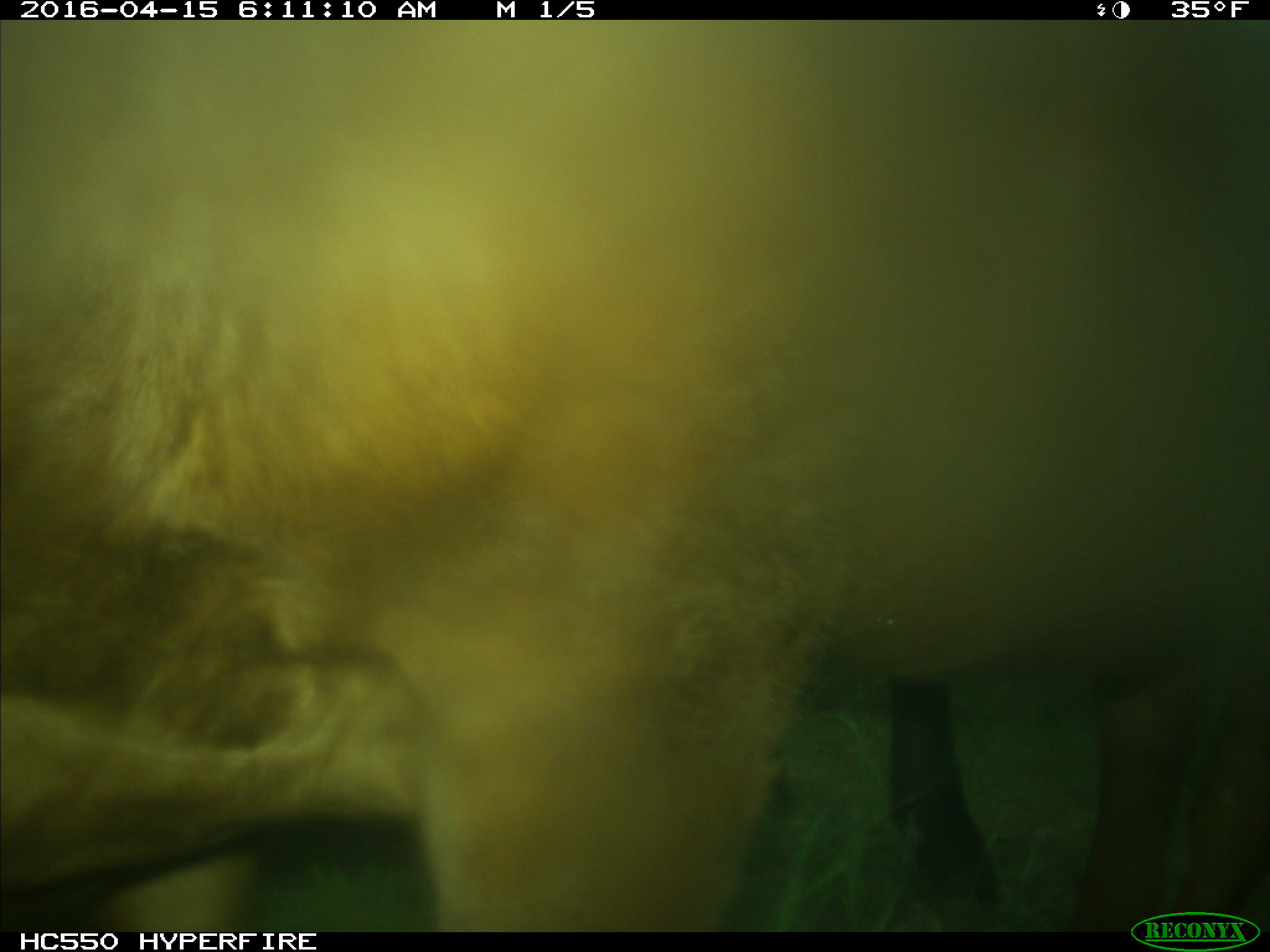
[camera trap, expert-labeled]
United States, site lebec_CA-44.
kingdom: Animalia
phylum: Chordata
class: Mammalia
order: Artiodactyla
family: Bovidae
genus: Bos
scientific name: Bos taurus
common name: domestic cow